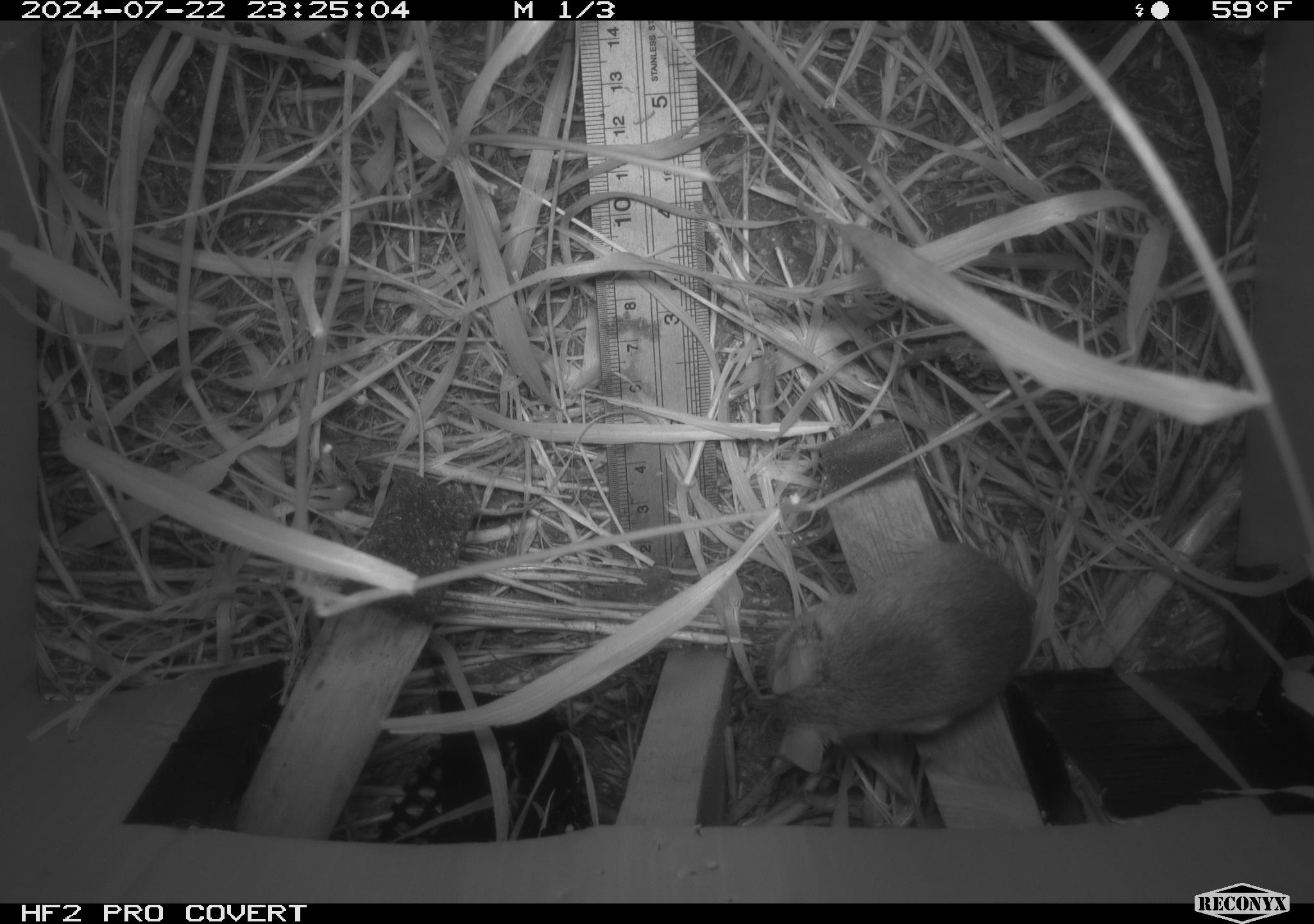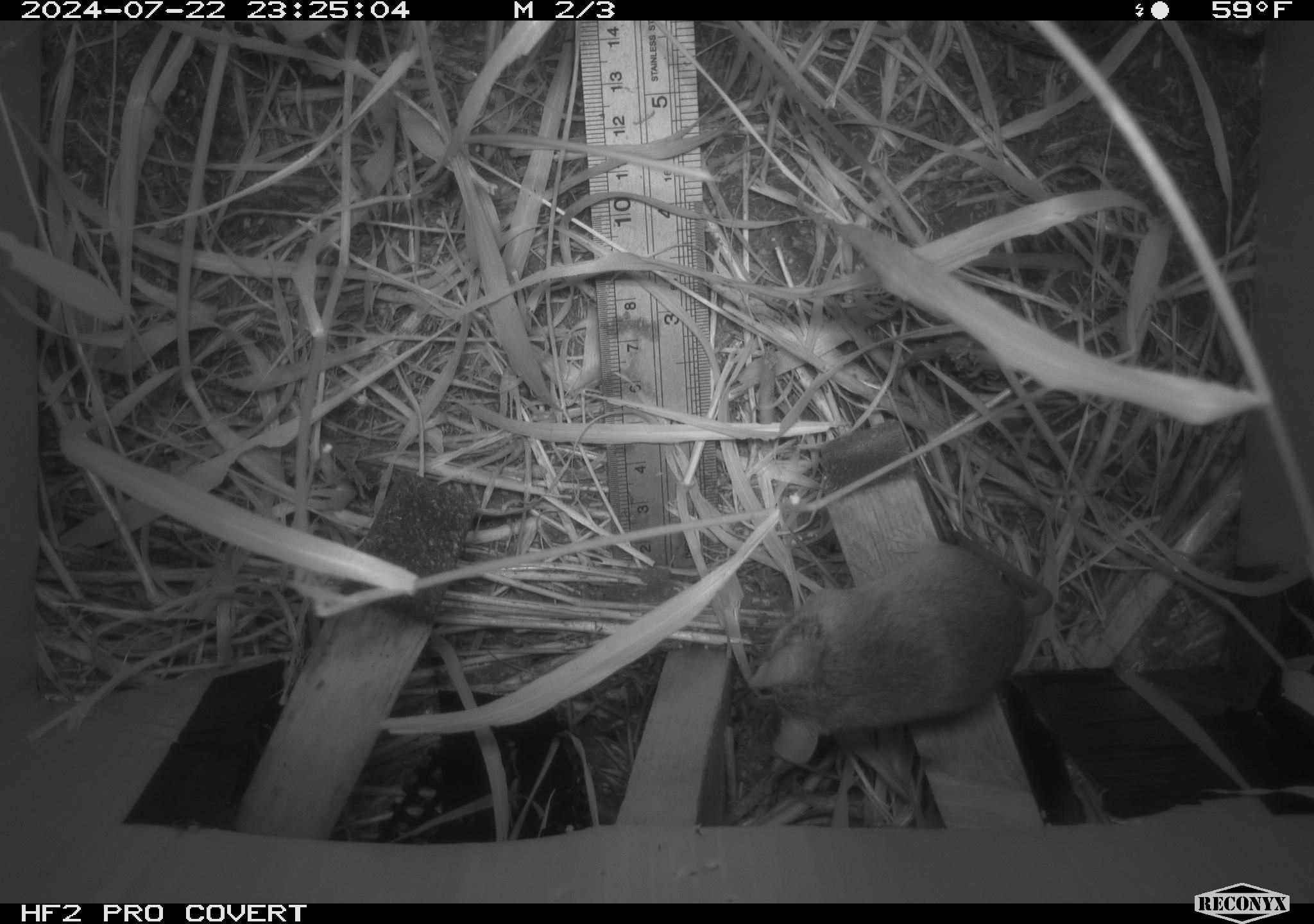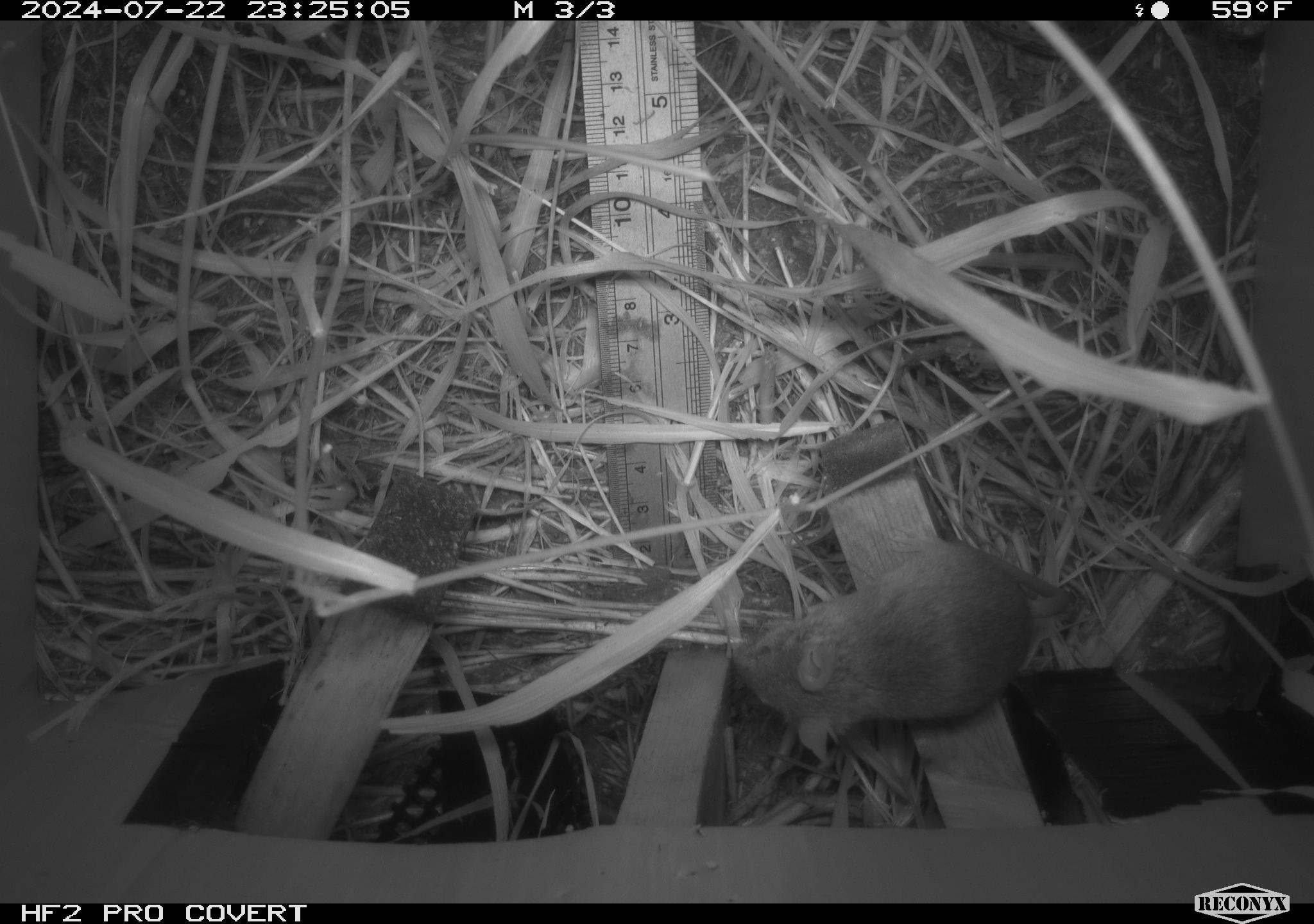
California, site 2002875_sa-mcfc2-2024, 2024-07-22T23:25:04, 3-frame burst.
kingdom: Animalia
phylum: Chordata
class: Mammalia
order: Rodentia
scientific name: Rodentia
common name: rodent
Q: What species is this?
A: Rodent (Rodentia).